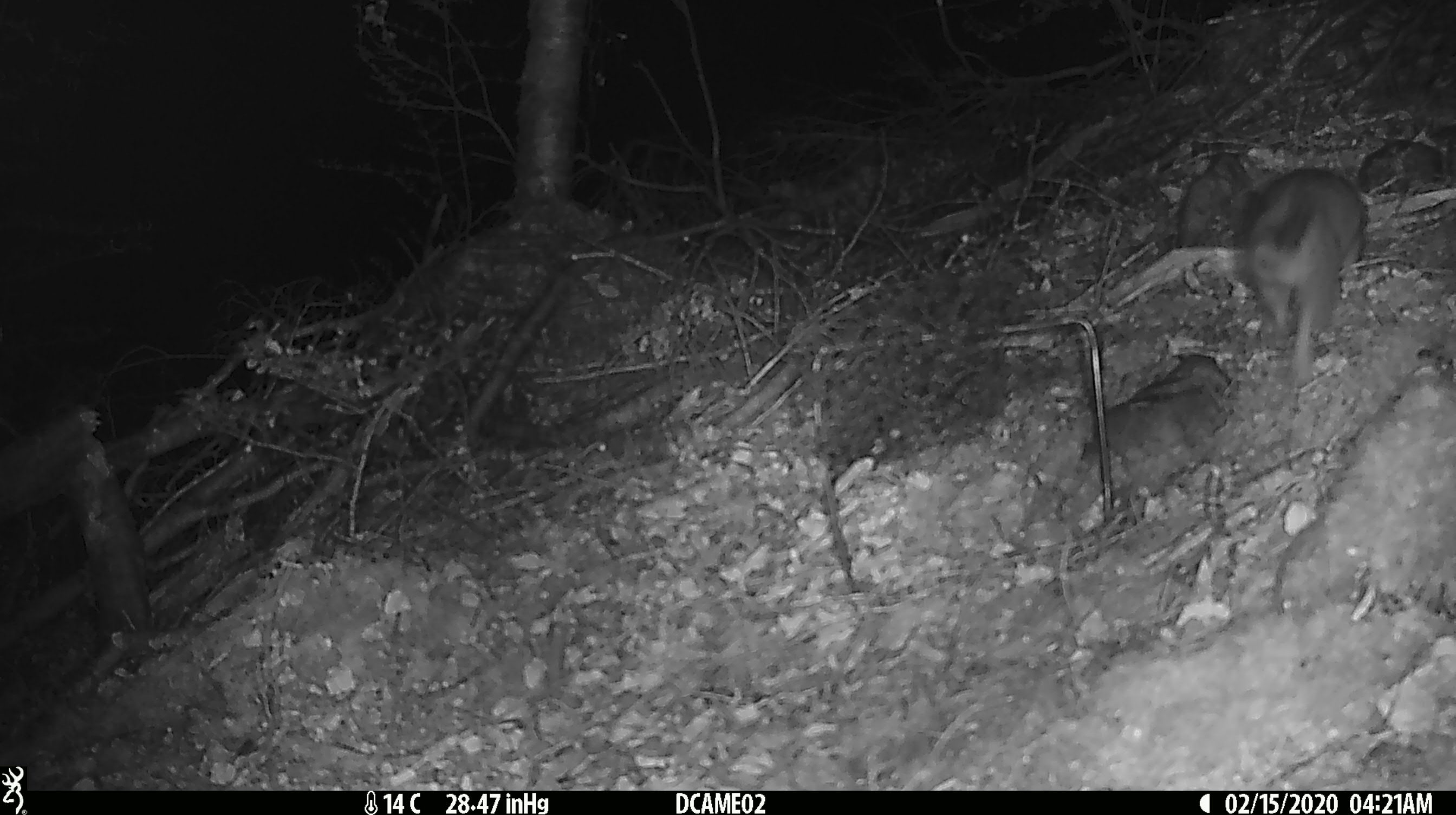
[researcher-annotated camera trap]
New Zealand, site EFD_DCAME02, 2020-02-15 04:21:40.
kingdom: Animalia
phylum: Chordata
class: Mammalia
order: Rodentia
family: Muridae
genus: Rattus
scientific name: Rattus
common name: rat